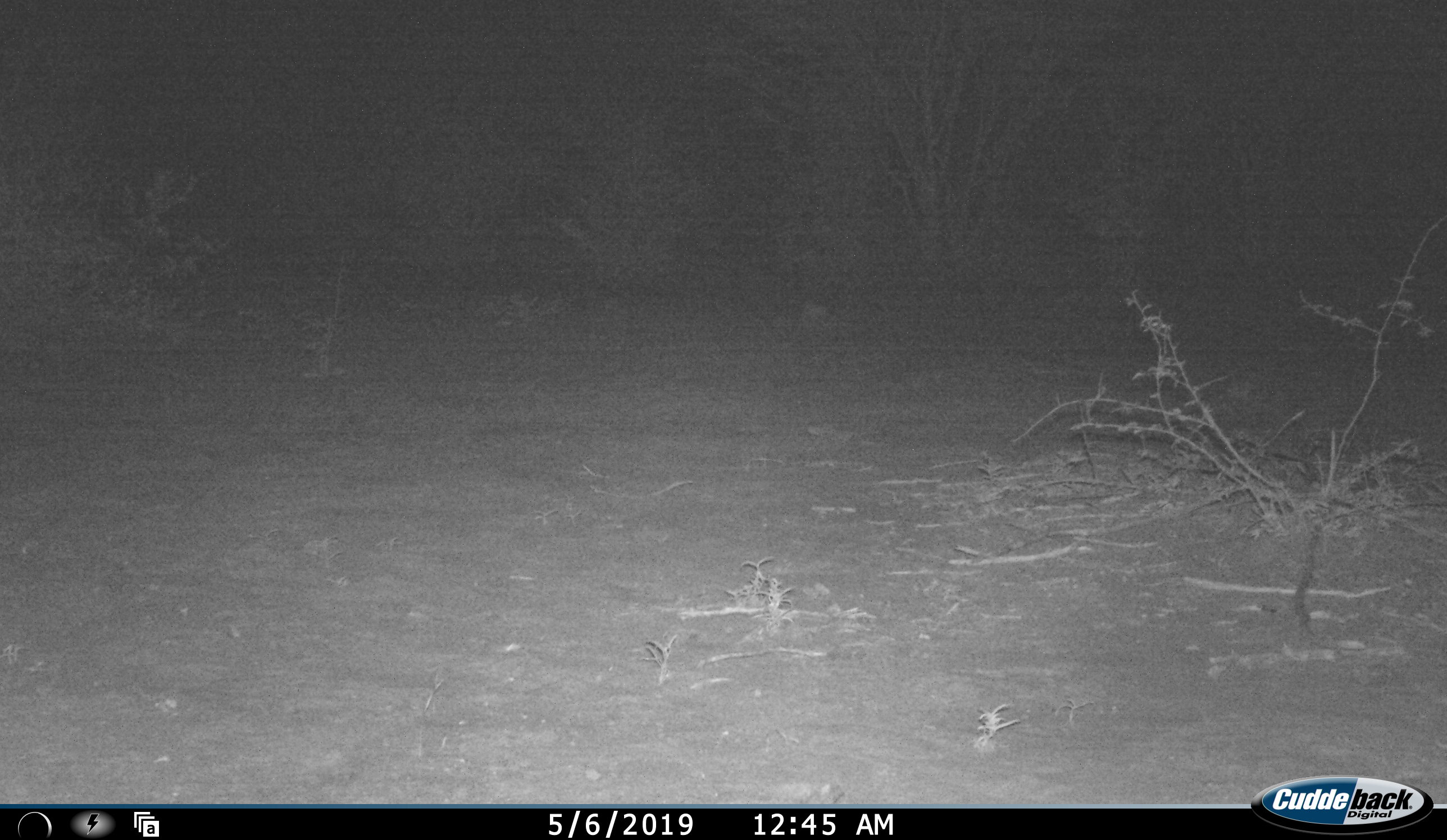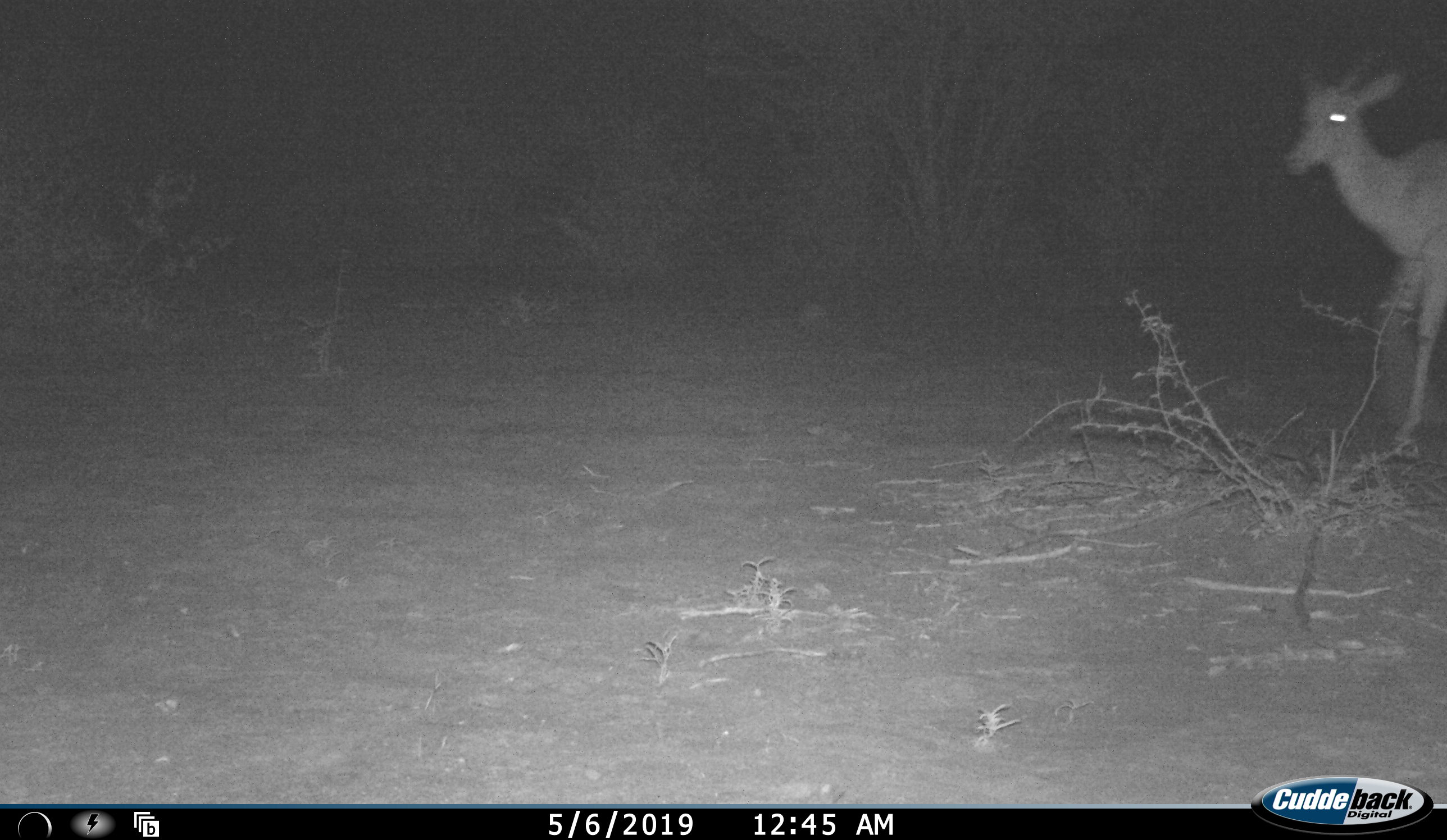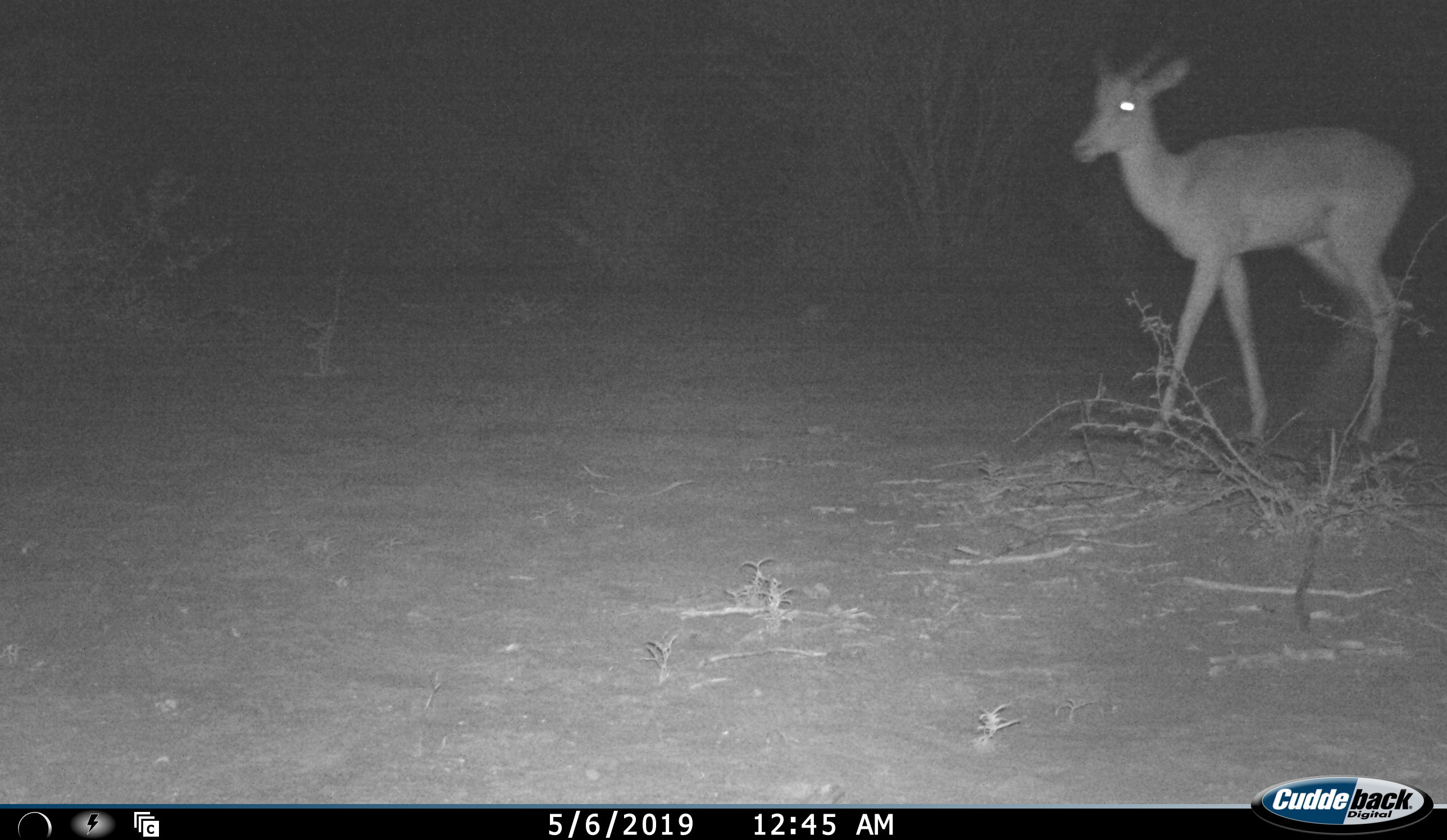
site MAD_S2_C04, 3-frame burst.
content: unidentified animal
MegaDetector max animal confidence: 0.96